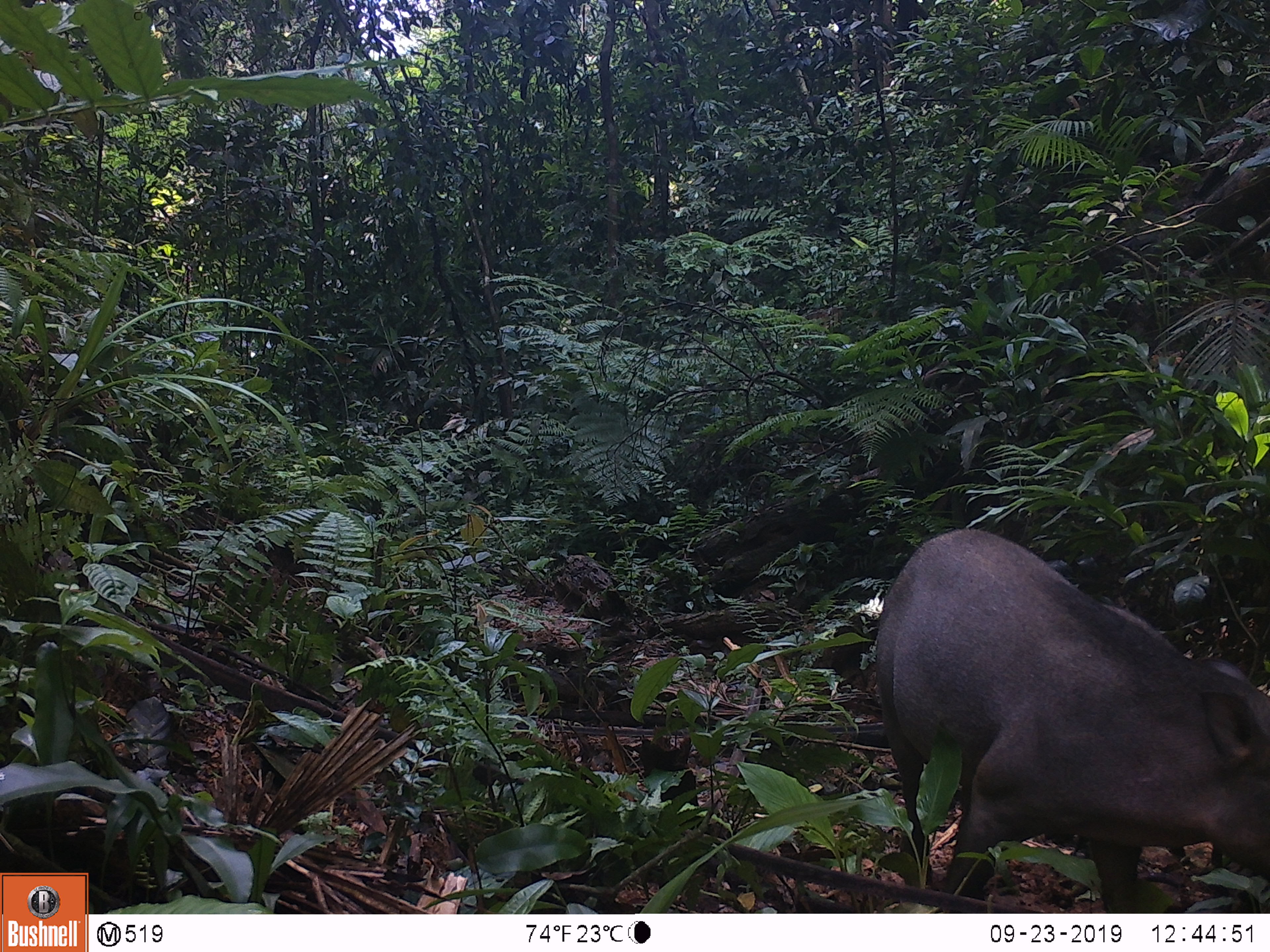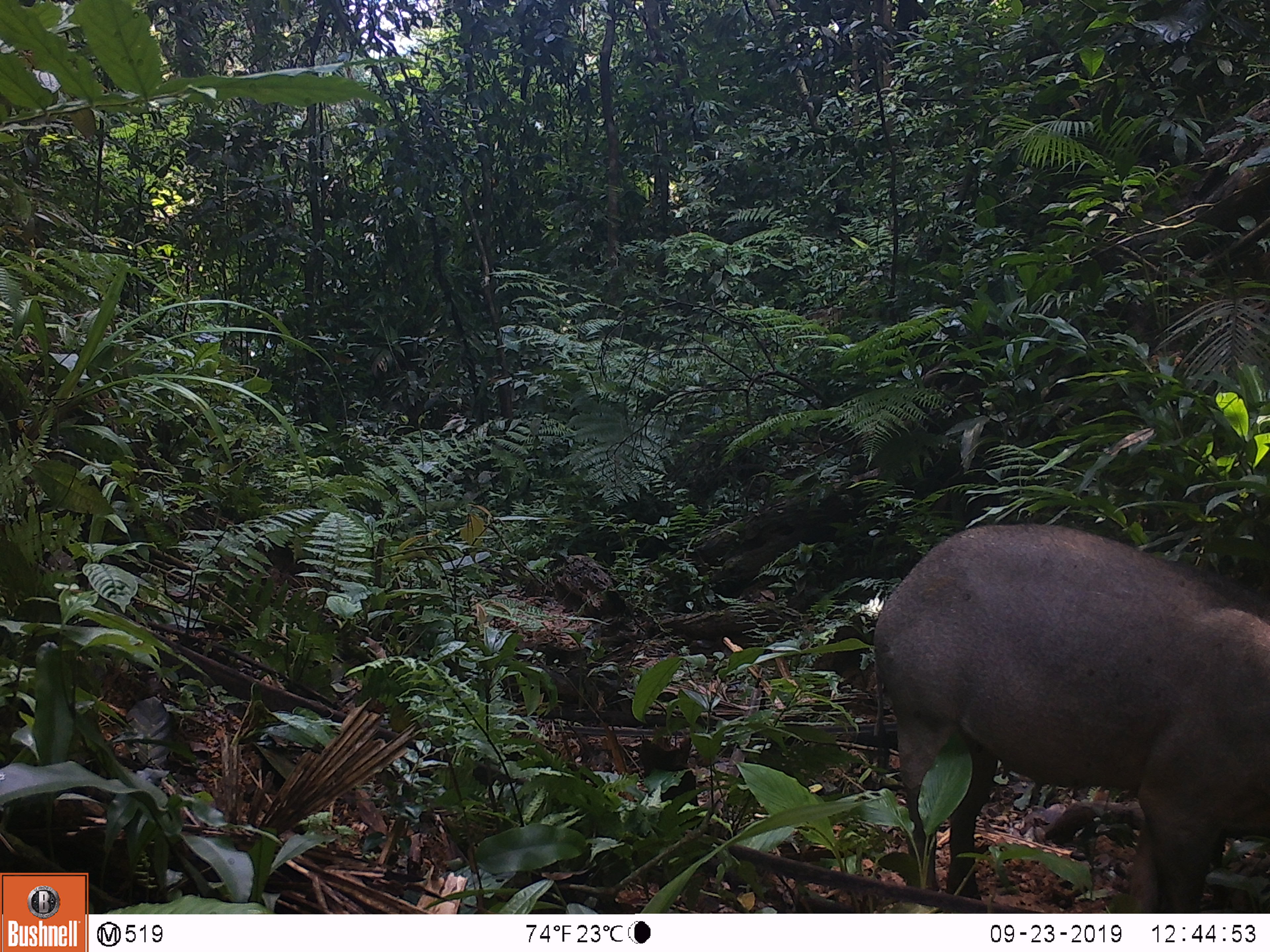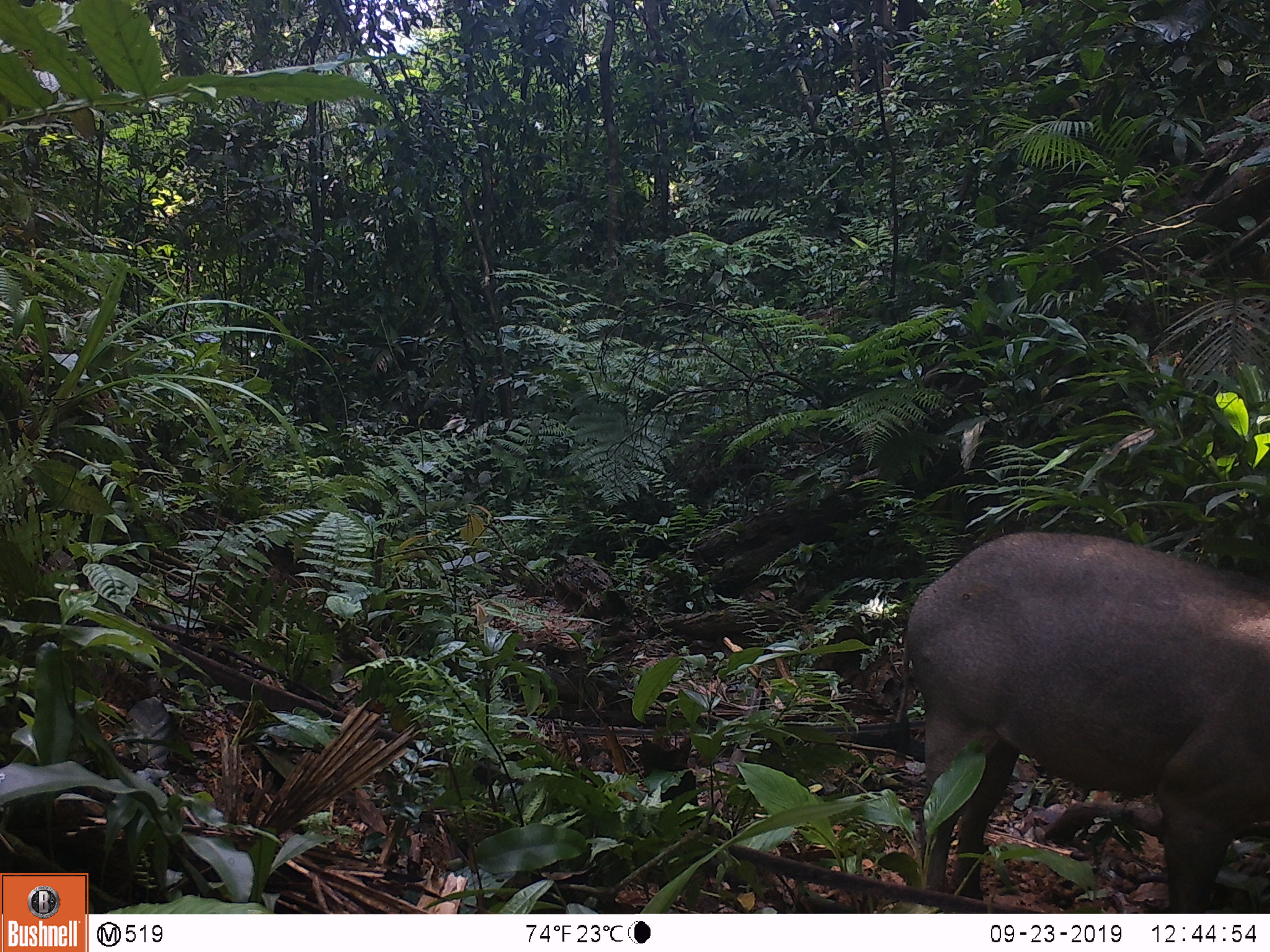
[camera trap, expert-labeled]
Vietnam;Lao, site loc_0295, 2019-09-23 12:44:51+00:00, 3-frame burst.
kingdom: Animalia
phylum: Chordata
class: Mammalia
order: Artiodactyla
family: Suidae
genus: Sus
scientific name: Sus scrofa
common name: eurasian wild pig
Eurasian wild pig (Sus scrofa). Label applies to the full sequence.